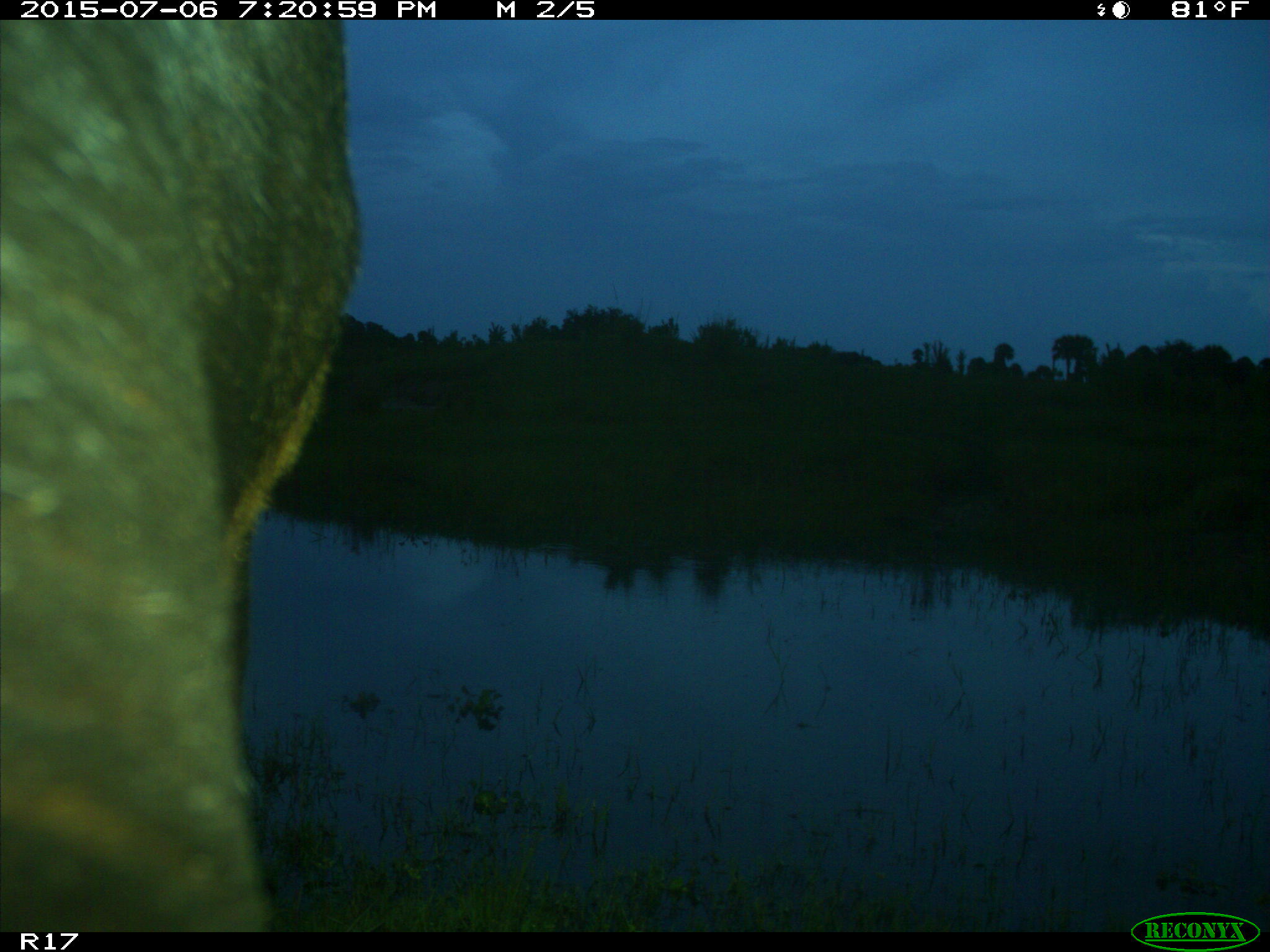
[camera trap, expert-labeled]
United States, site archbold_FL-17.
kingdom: Animalia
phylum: Chordata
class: Mammalia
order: Artiodactyla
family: Bovidae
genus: Bos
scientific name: Bos taurus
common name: domestic cow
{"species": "Bos taurus (domestic cow)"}